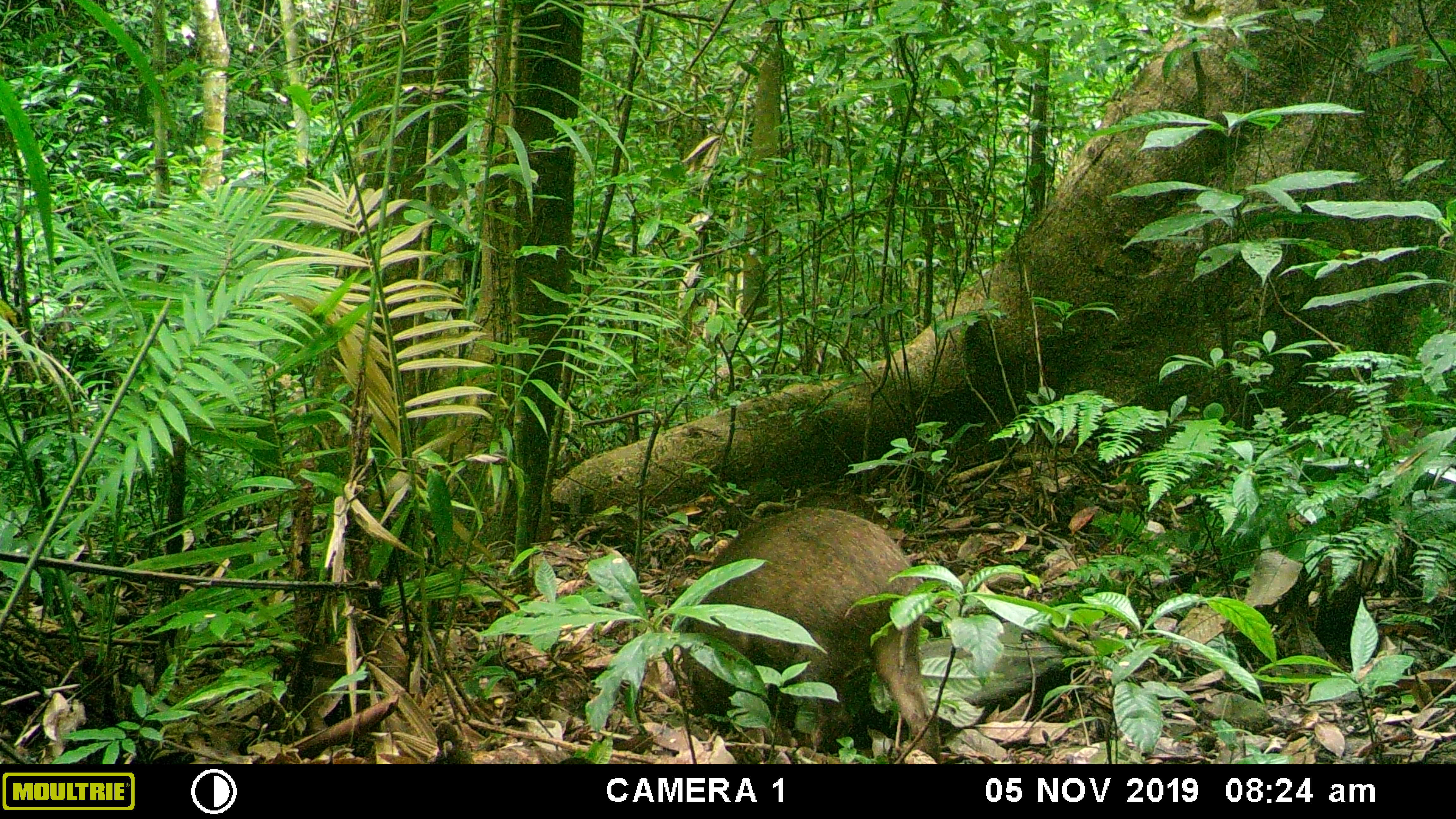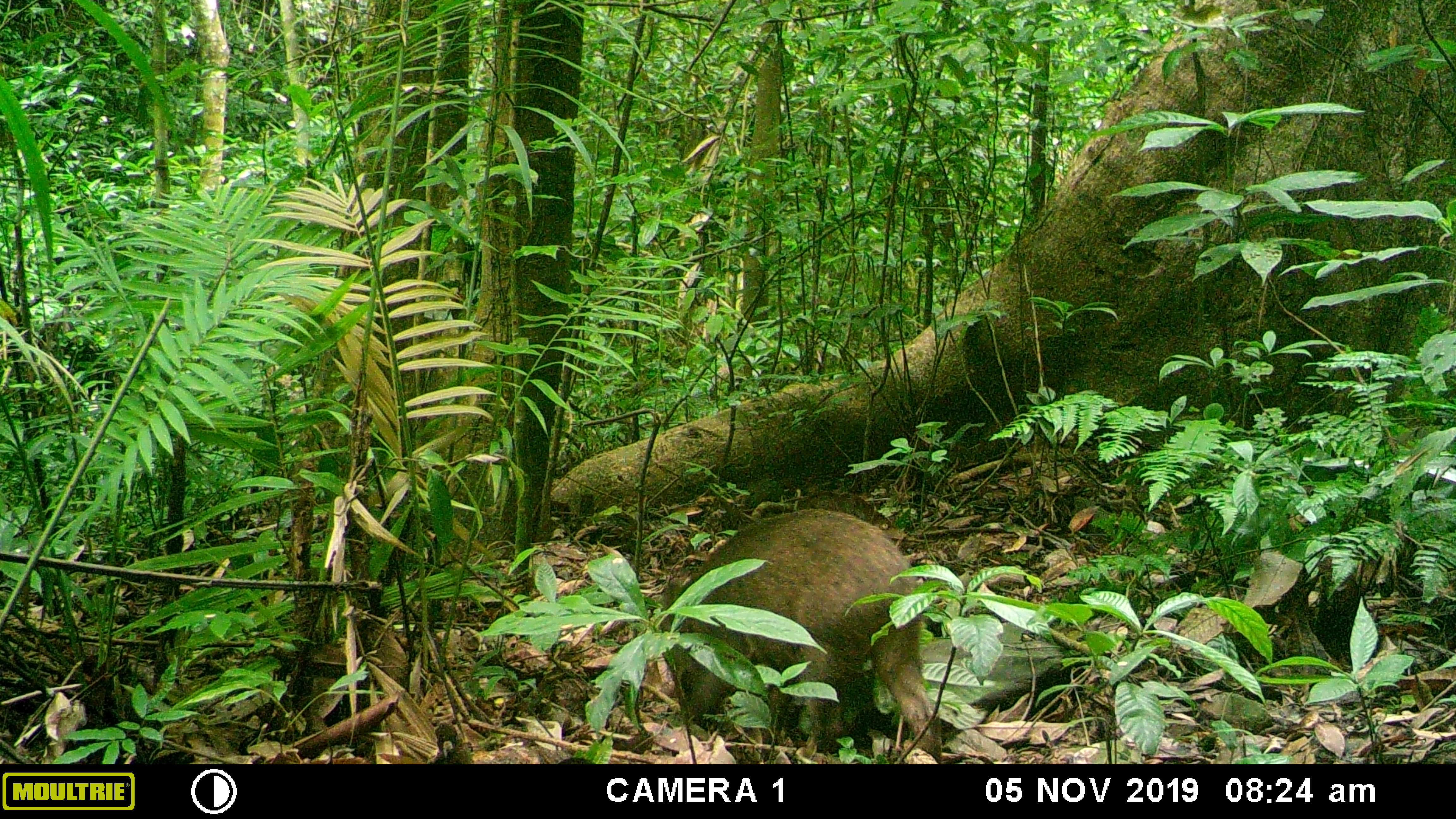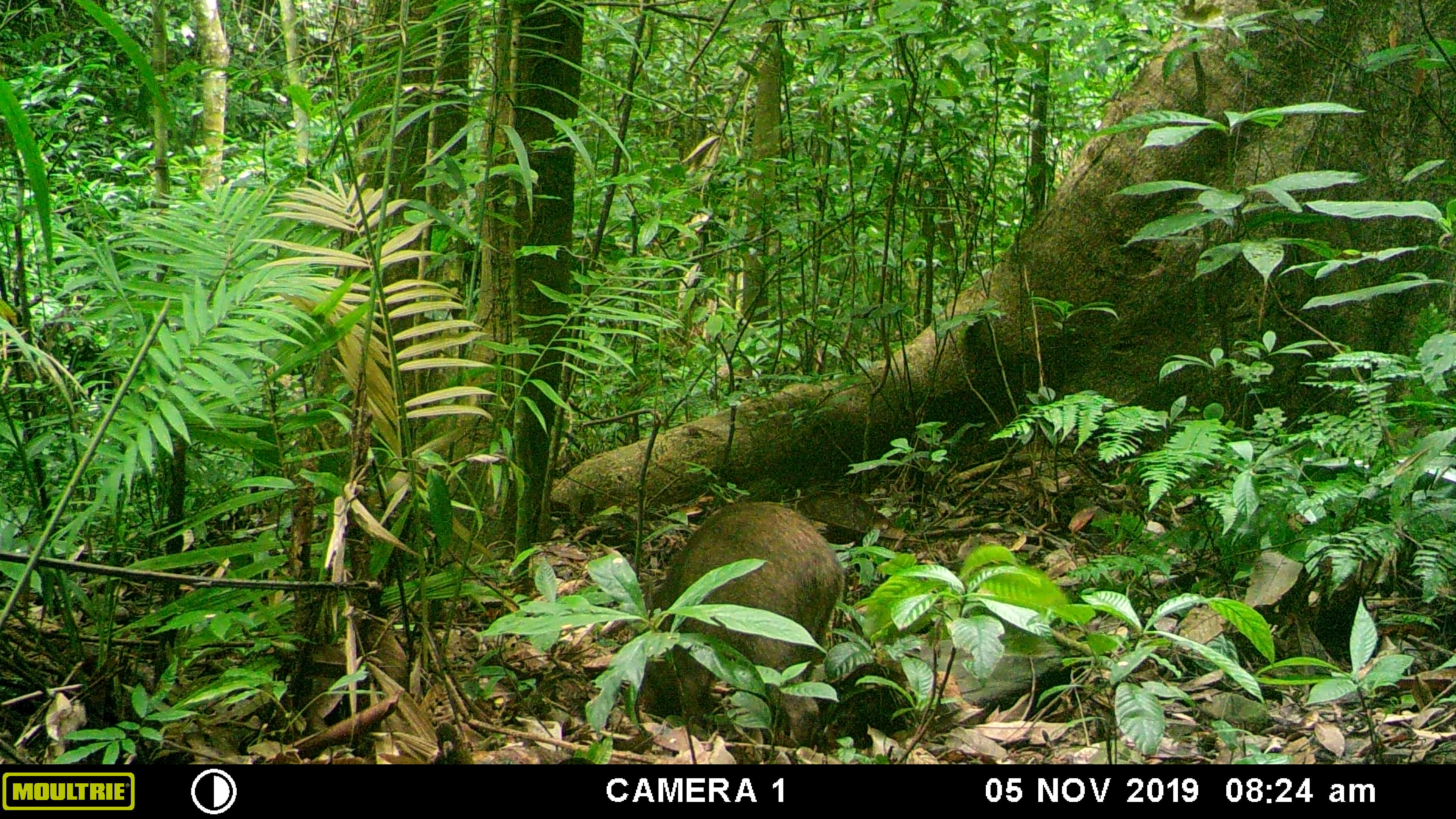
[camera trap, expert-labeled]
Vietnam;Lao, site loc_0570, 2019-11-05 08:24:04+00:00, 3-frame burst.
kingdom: Animalia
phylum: Chordata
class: Mammalia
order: Artiodactyla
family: Suidae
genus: Sus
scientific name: Sus scrofa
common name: eurasian wild pig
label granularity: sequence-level